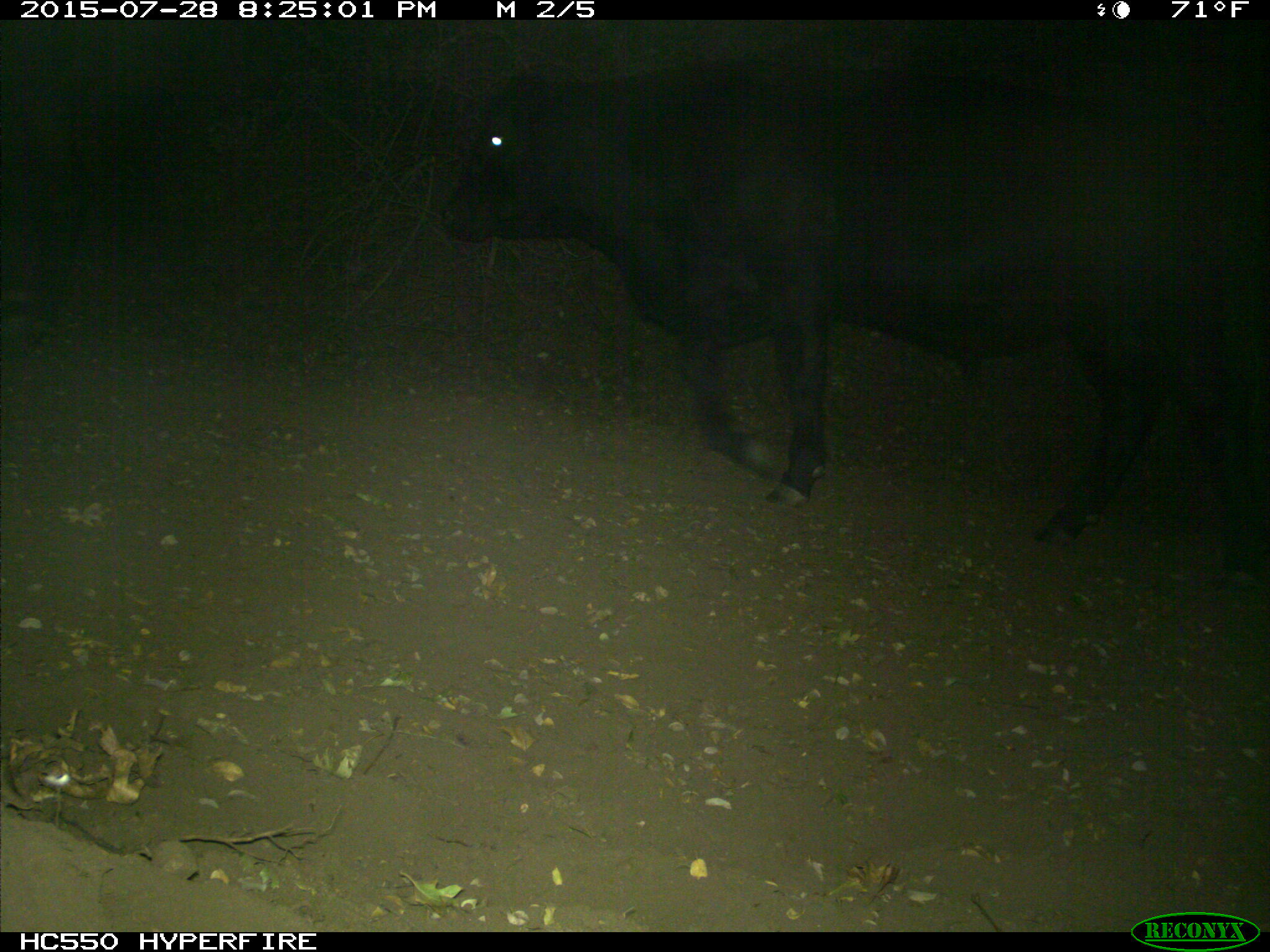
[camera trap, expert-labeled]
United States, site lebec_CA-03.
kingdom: Animalia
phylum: Chordata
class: Mammalia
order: Artiodactyla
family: Bovidae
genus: Bos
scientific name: Bos taurus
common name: domestic cow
Bos taurus (domestic cow).